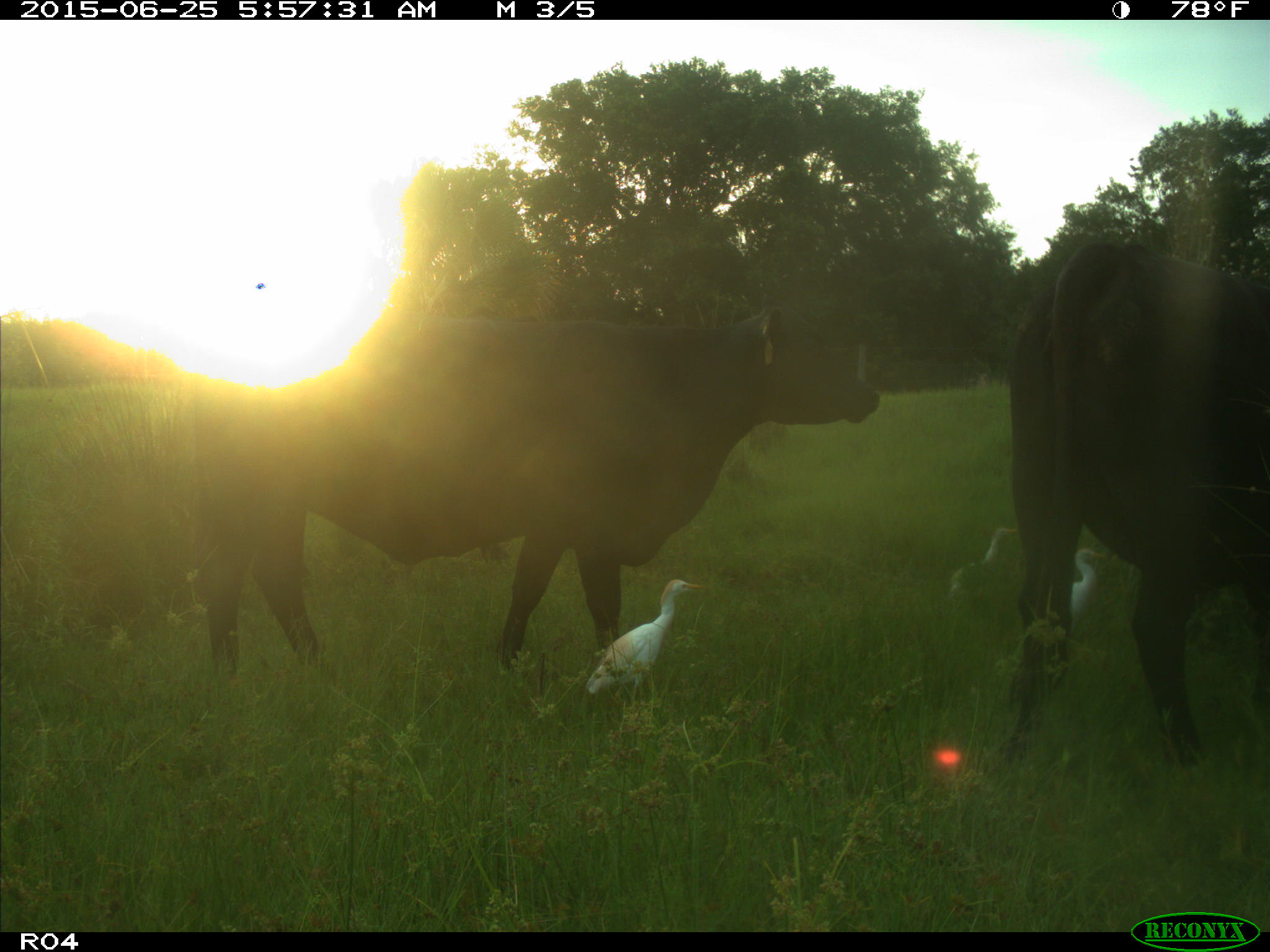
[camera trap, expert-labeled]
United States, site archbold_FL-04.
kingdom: Animalia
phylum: Chordata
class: Mammalia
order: Artiodactyla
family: Bovidae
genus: Bos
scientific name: Bos taurus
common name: domestic cow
Bos taurus (domestic cow).